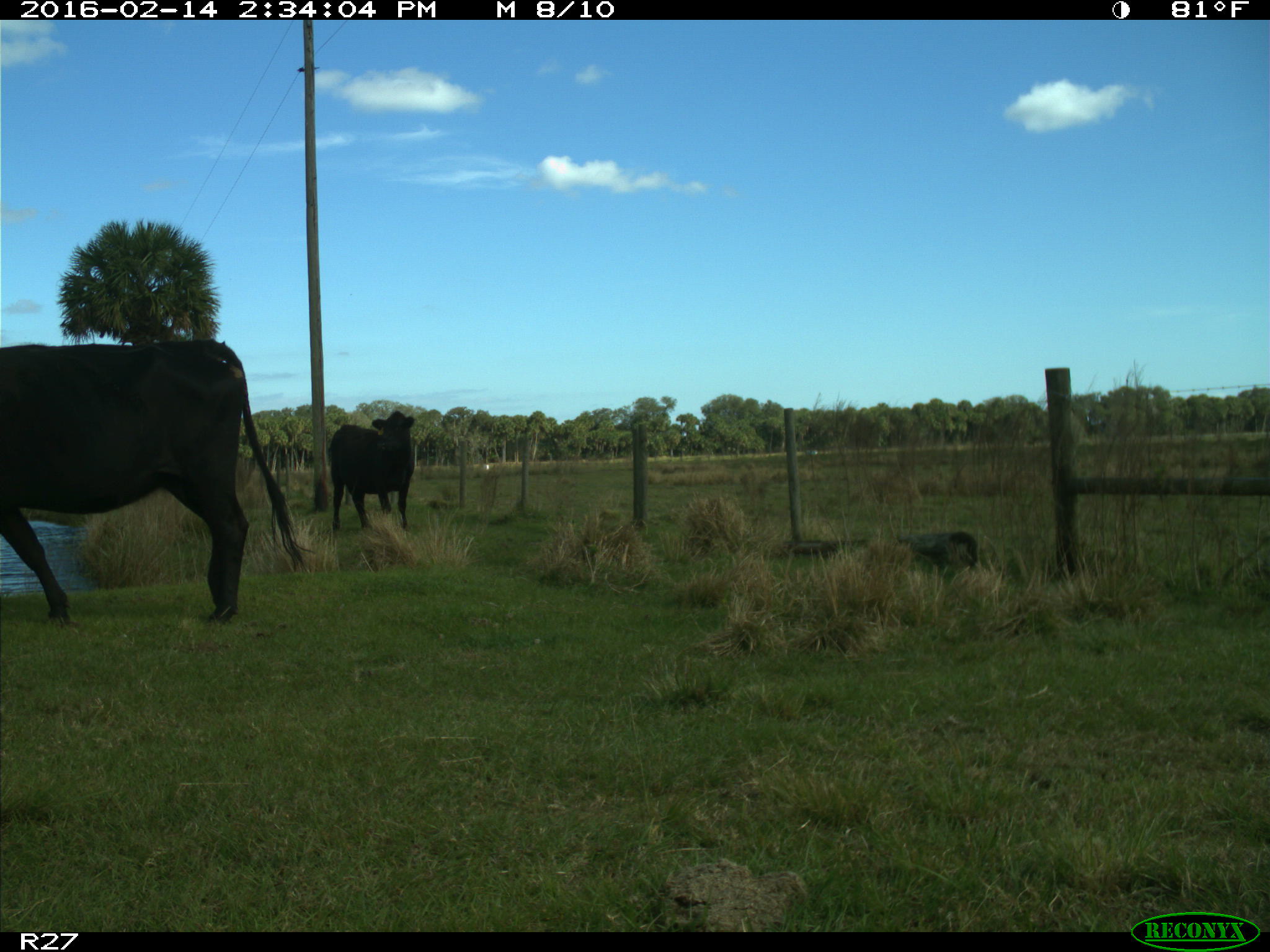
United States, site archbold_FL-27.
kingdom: Animalia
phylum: Chordata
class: Mammalia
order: Artiodactyla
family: Bovidae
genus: Bos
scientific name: Bos taurus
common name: domestic cow